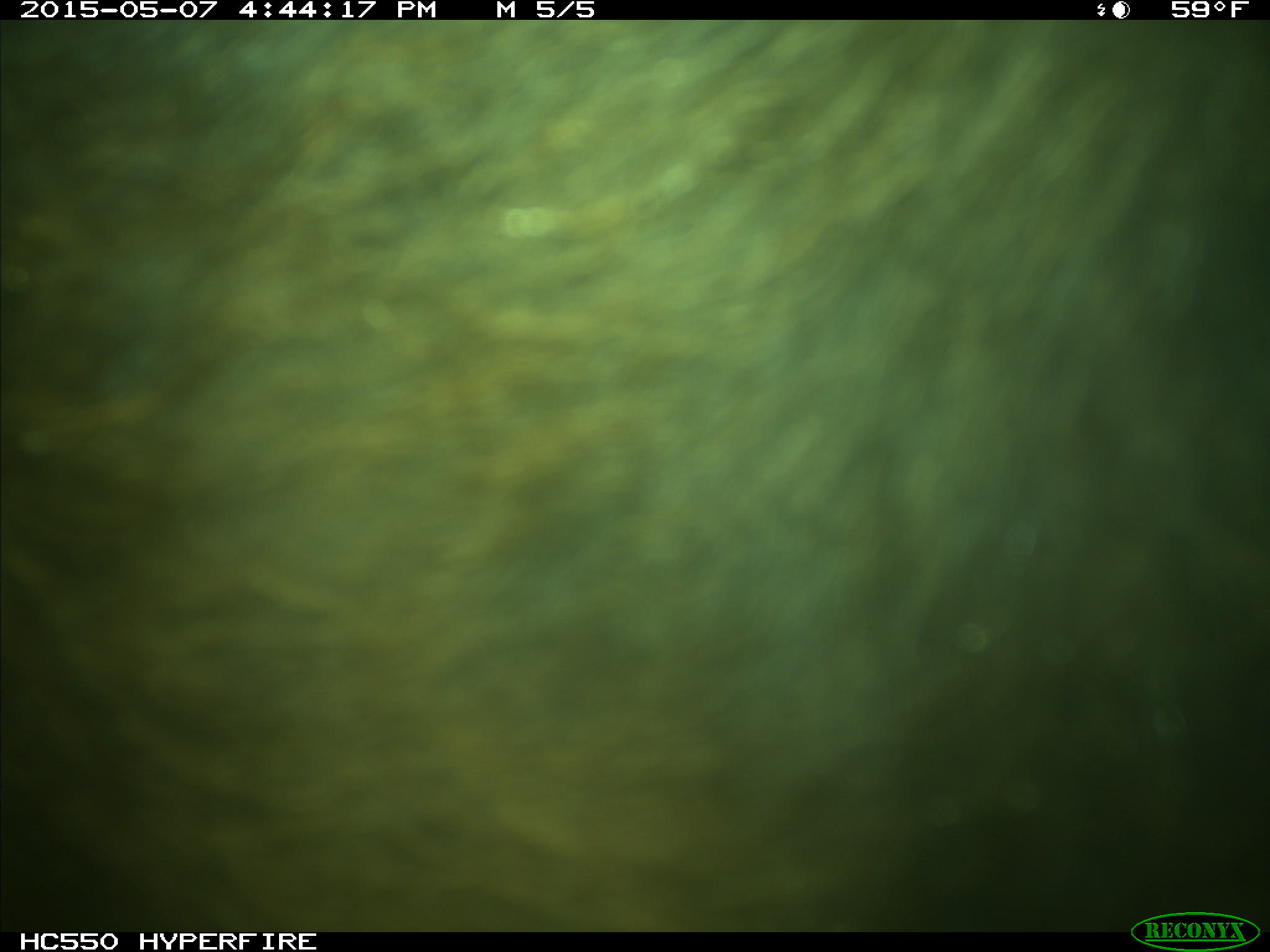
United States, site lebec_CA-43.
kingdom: Animalia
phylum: Chordata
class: Mammalia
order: Artiodactyla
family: Bovidae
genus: Bos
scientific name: Bos taurus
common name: domestic cow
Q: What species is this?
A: Bos taurus (domestic cow).